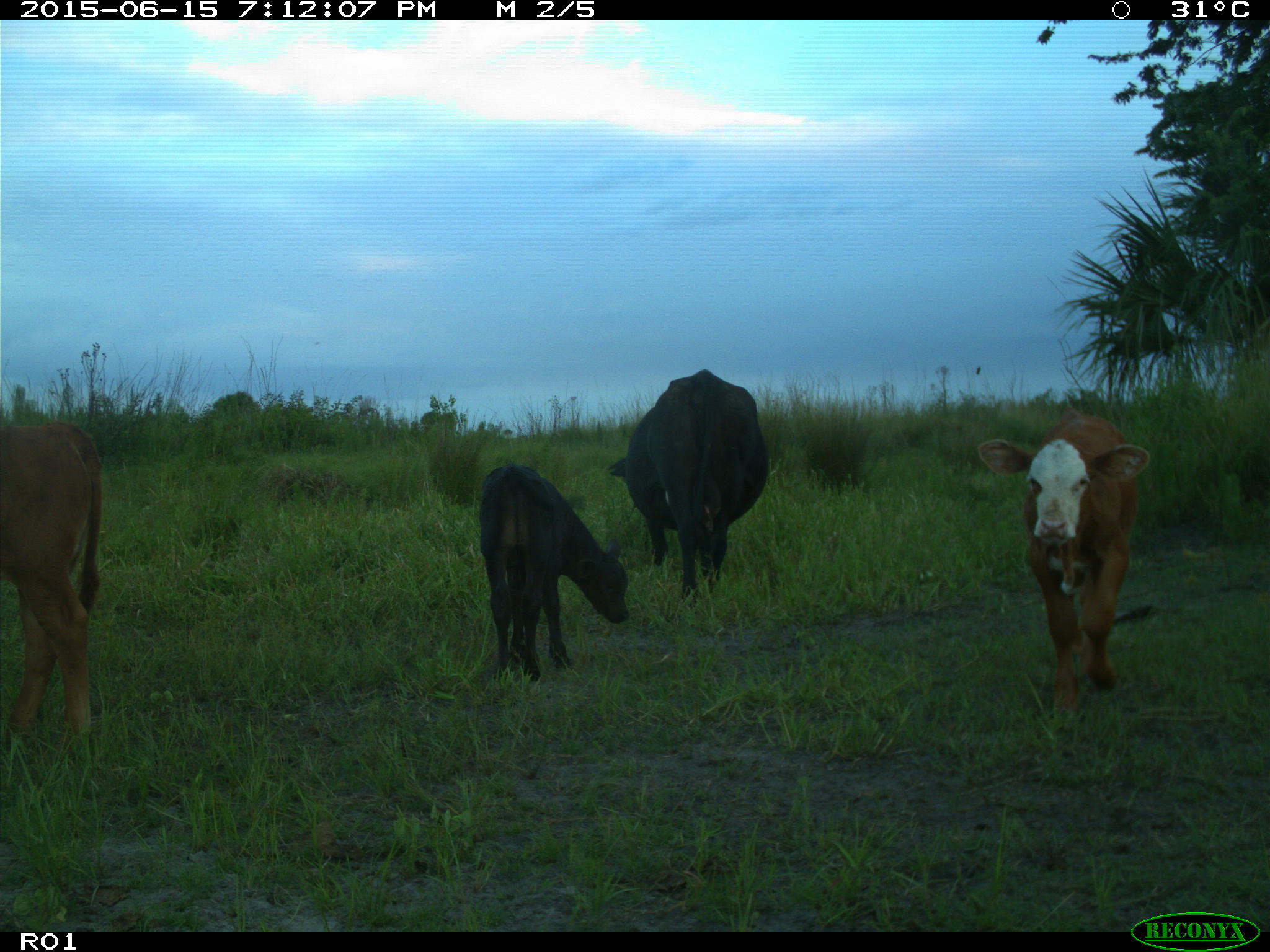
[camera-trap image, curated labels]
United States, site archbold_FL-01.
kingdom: Animalia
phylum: Chordata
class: Mammalia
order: Artiodactyla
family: Bovidae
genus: Bos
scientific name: Bos taurus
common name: domestic cow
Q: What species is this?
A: Bos taurus (domestic cow).